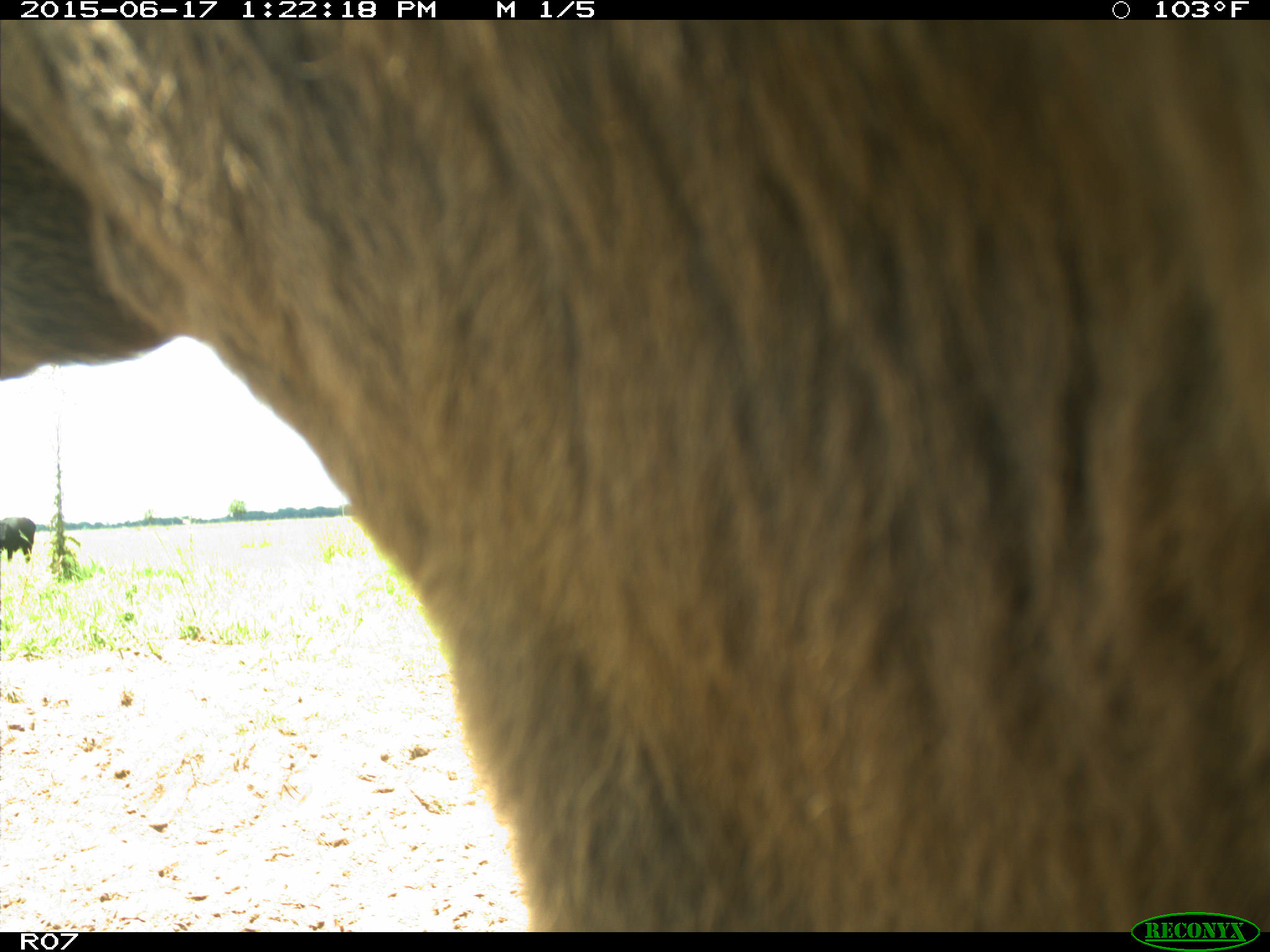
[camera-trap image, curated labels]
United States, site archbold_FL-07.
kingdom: Animalia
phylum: Chordata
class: Mammalia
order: Artiodactyla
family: Bovidae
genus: Bos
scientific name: Bos taurus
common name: domestic cow